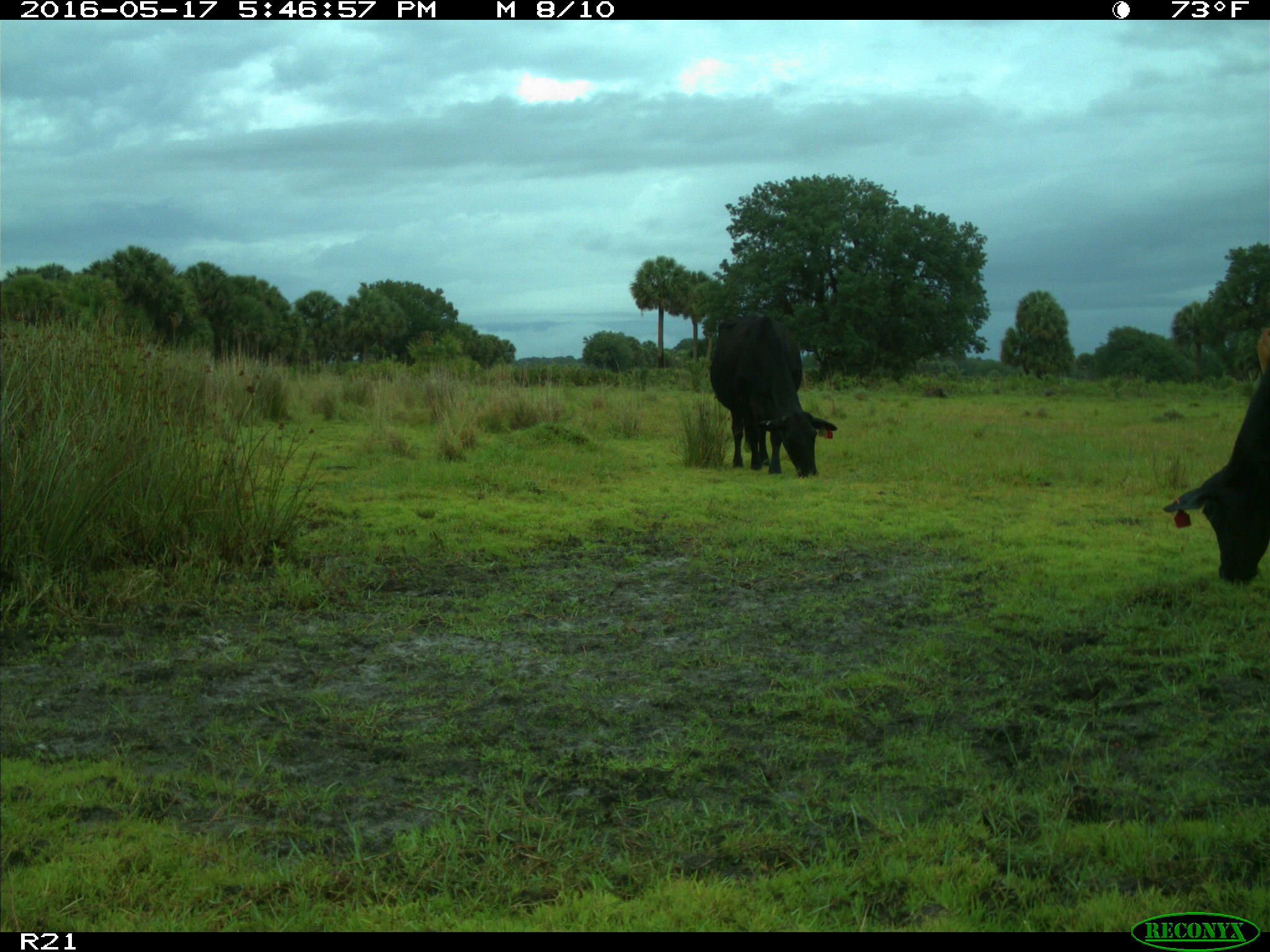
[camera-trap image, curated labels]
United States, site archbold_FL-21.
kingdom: Animalia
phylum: Chordata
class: Mammalia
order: Artiodactyla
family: Bovidae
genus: Bos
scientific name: Bos taurus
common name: domestic cow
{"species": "Bos taurus (domestic cow)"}